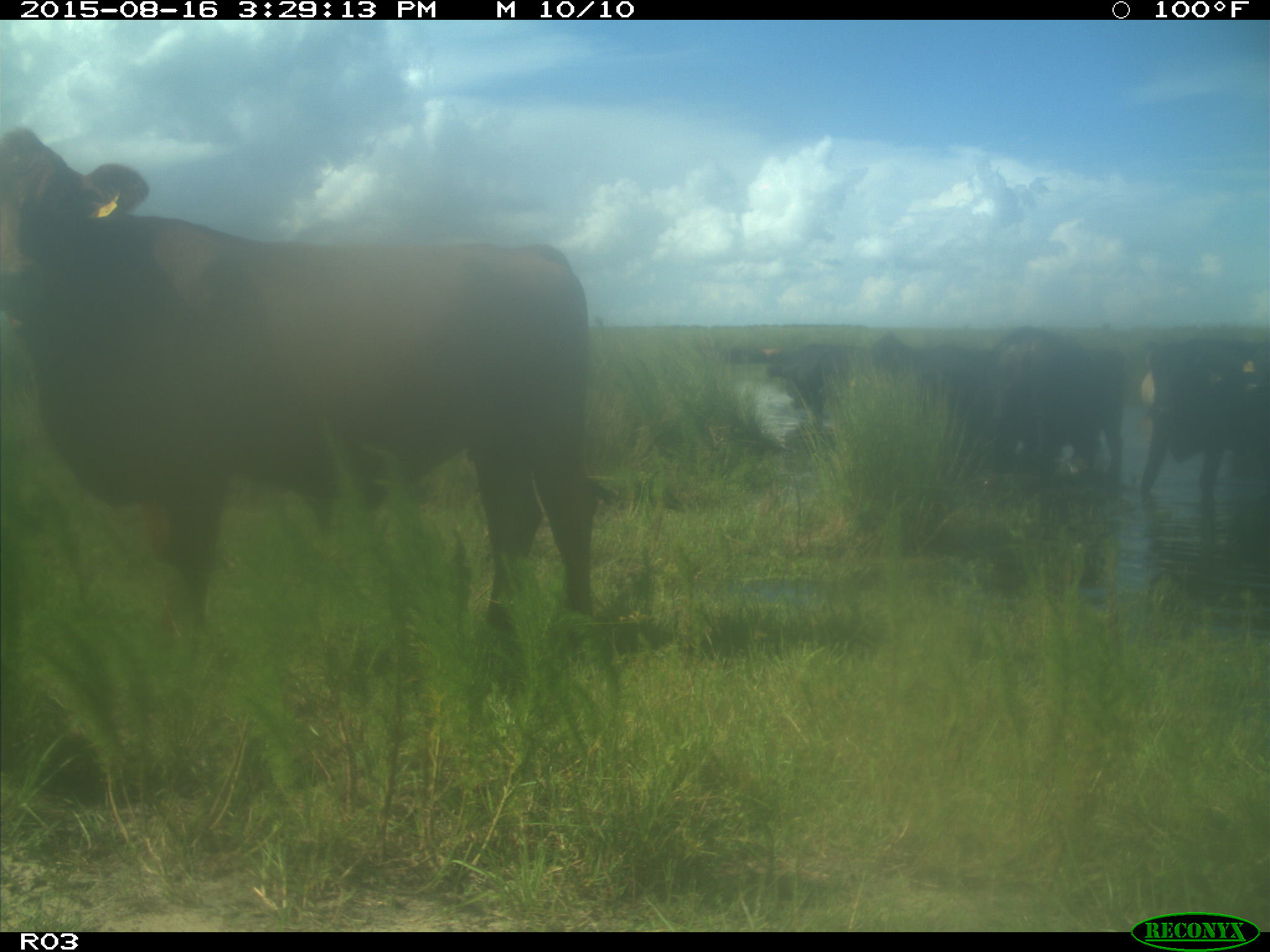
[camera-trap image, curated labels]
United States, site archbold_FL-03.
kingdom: Animalia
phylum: Chordata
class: Mammalia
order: Artiodactyla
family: Bovidae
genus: Bos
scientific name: Bos taurus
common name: domestic cow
Bos taurus (domestic cow).